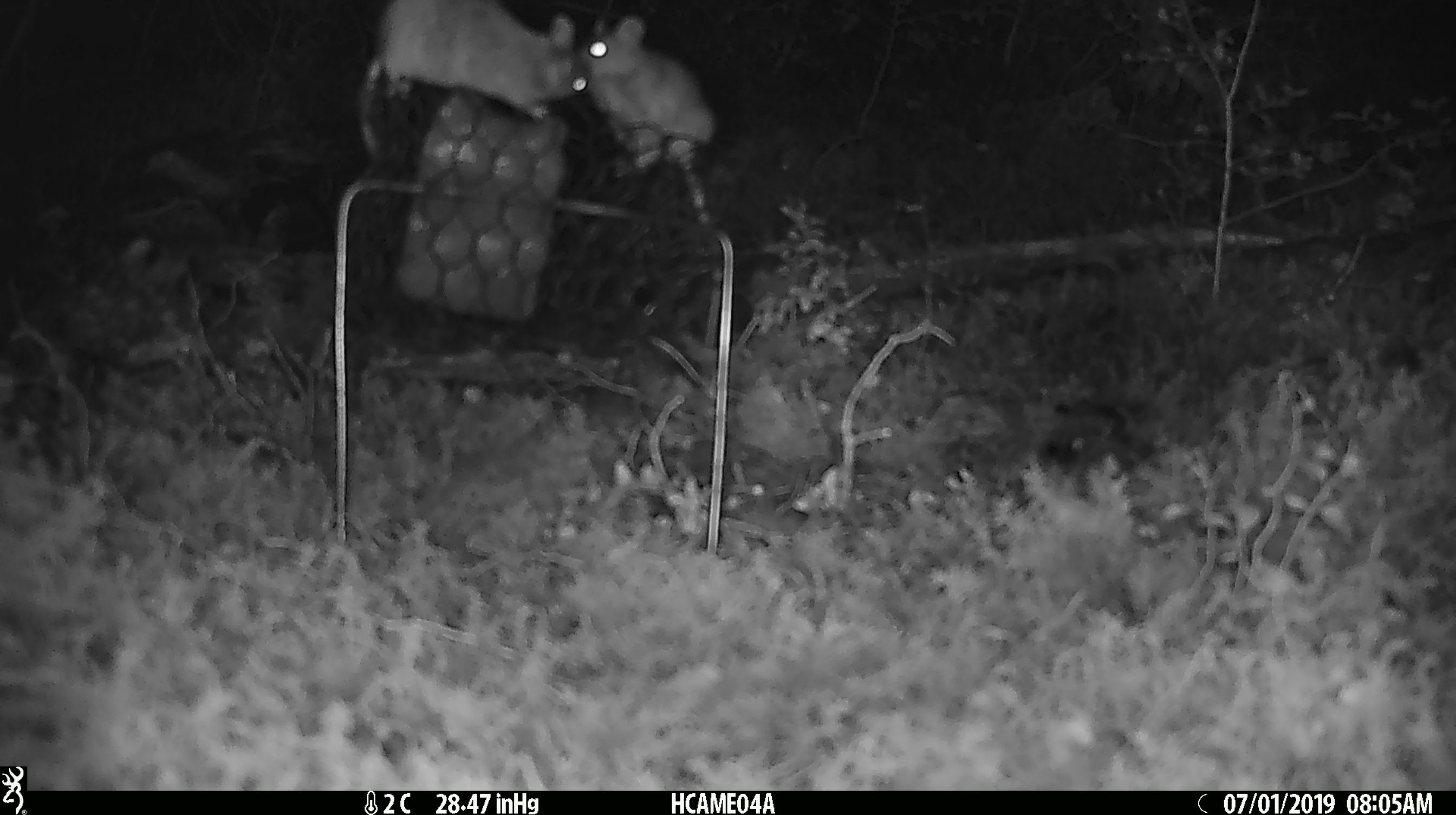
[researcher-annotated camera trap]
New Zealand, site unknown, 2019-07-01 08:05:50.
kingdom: Animalia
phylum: Chordata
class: Mammalia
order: Rodentia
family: Muridae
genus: Mus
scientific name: Mus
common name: mouse